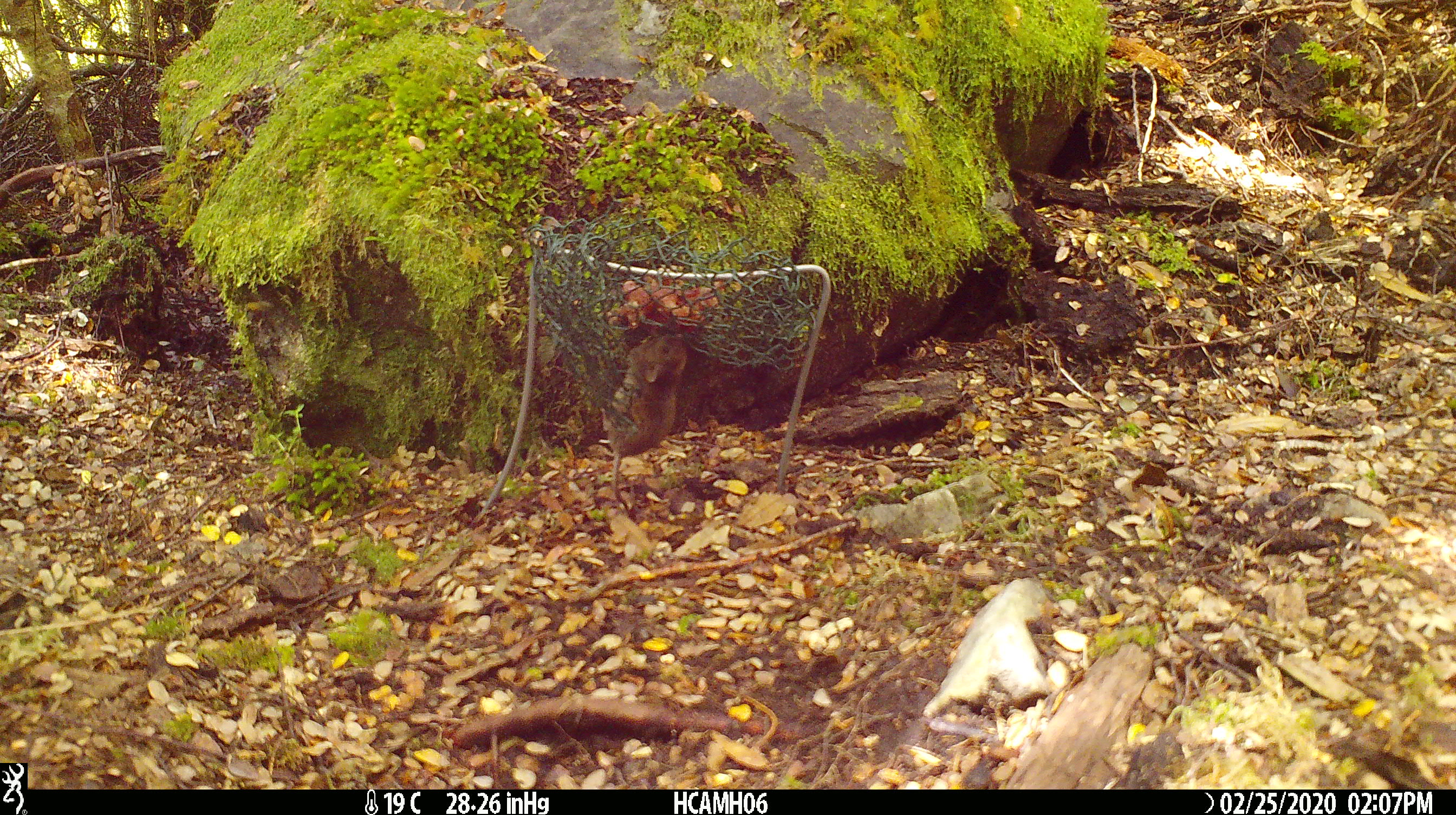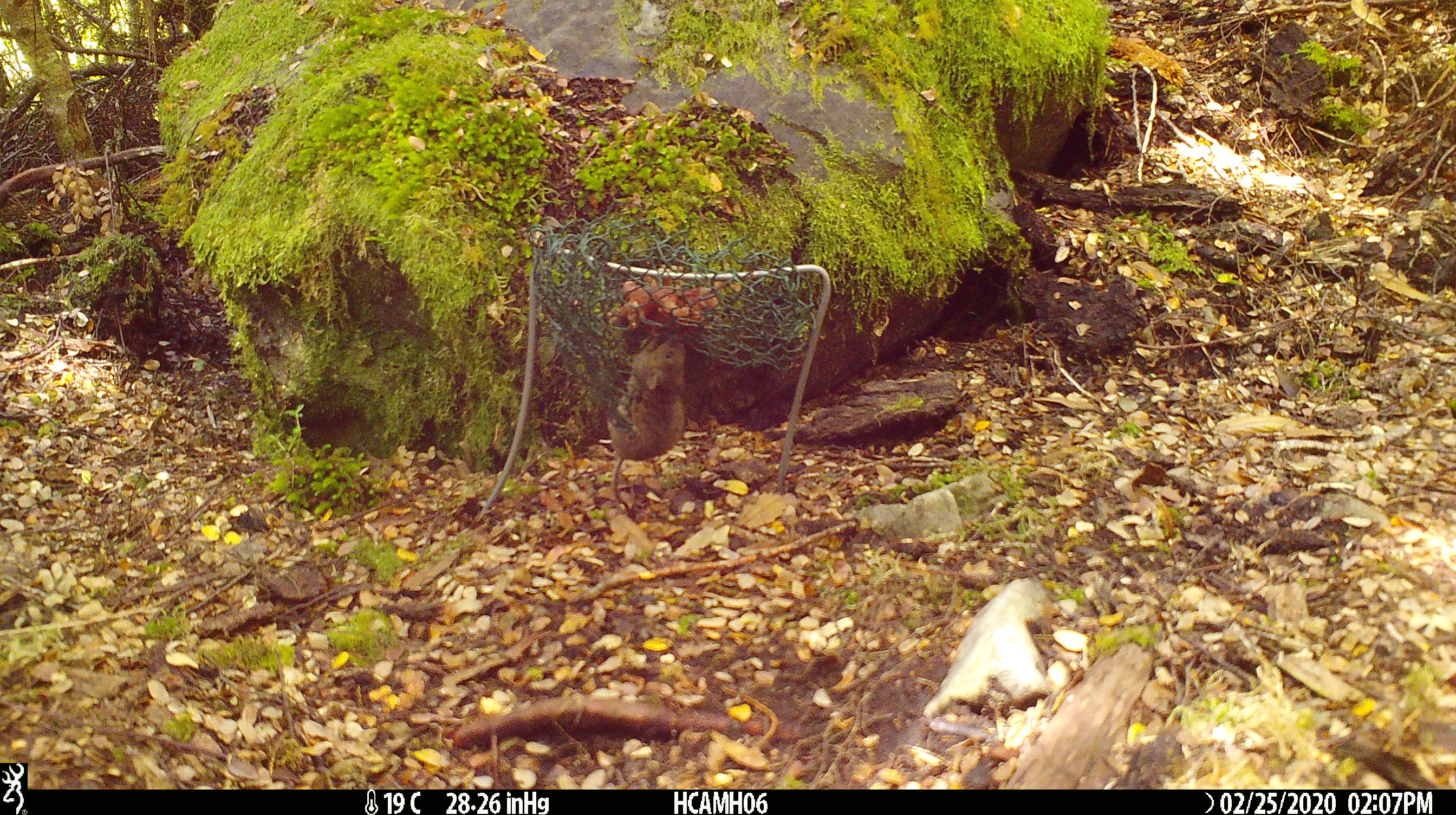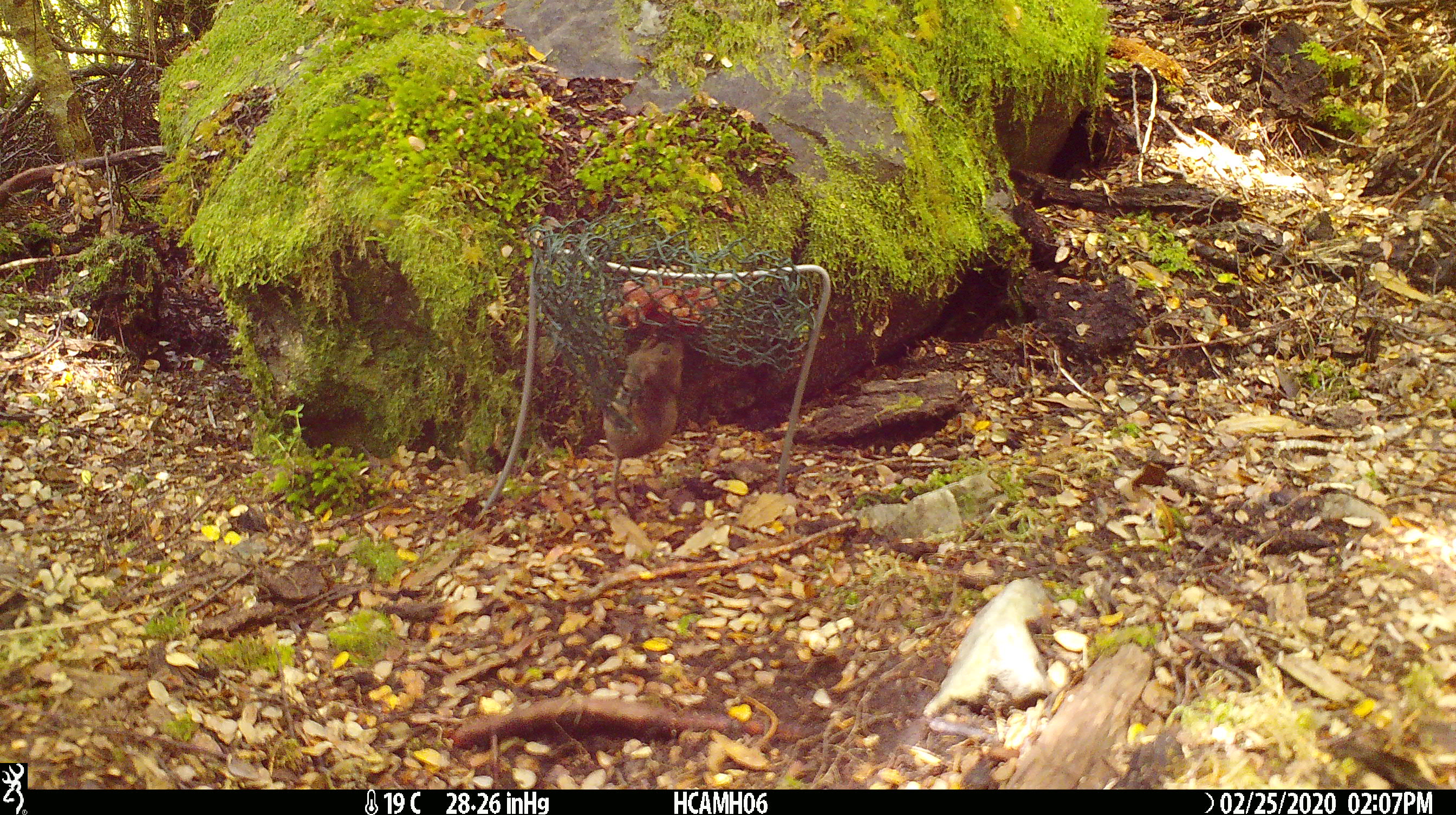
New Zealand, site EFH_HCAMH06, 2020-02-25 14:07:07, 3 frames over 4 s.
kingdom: Animalia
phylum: Chordata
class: Mammalia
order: Rodentia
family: Muridae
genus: Mus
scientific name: Mus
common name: mouse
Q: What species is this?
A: Mouse (Mus).